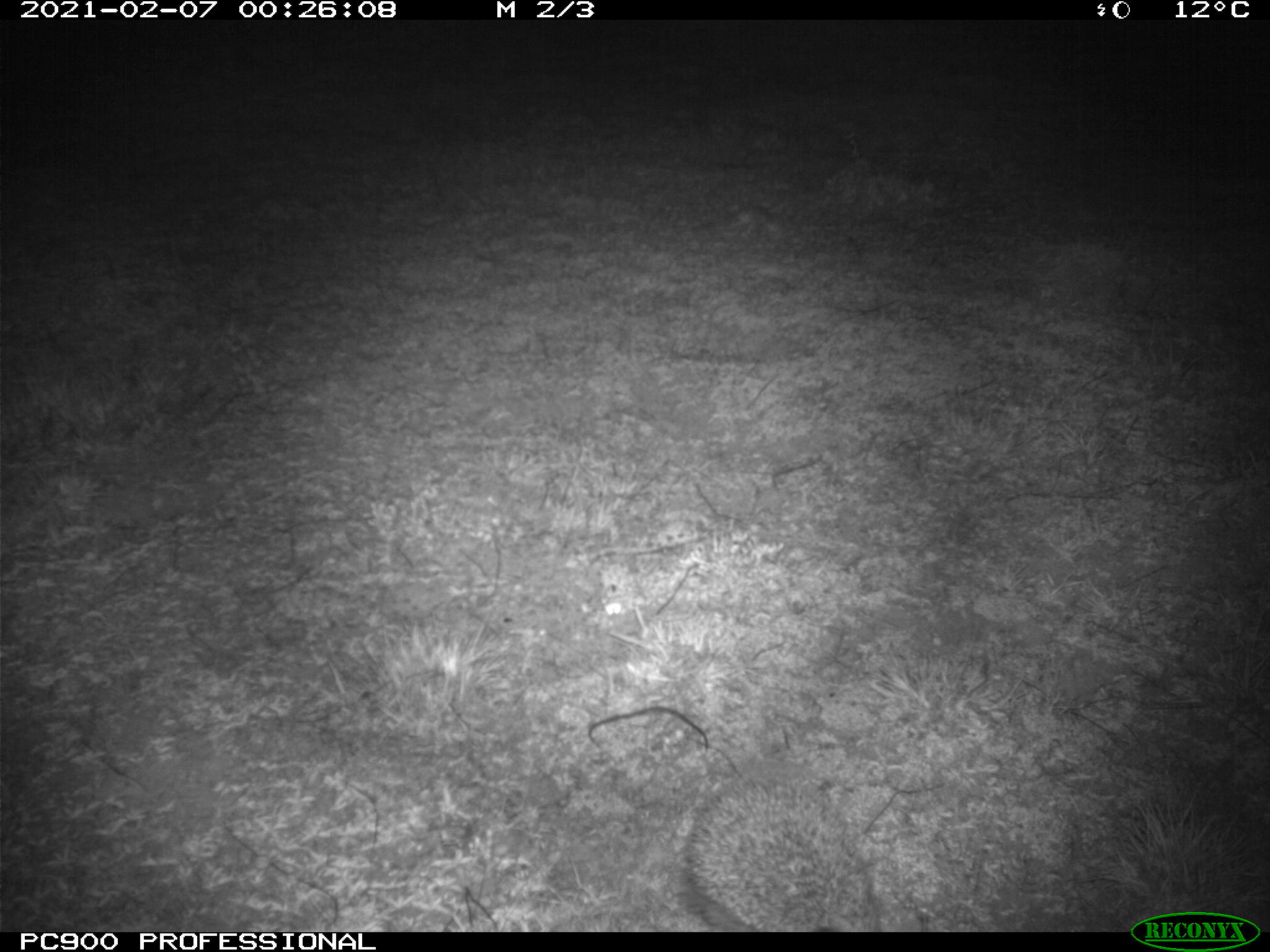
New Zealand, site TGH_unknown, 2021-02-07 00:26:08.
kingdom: Animalia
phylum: Chordata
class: Mammalia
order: Eulipotyphla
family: Erinaceidae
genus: Erinaceus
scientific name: Erinaceus europaeus europaeus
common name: european hedgehog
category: hedgehog